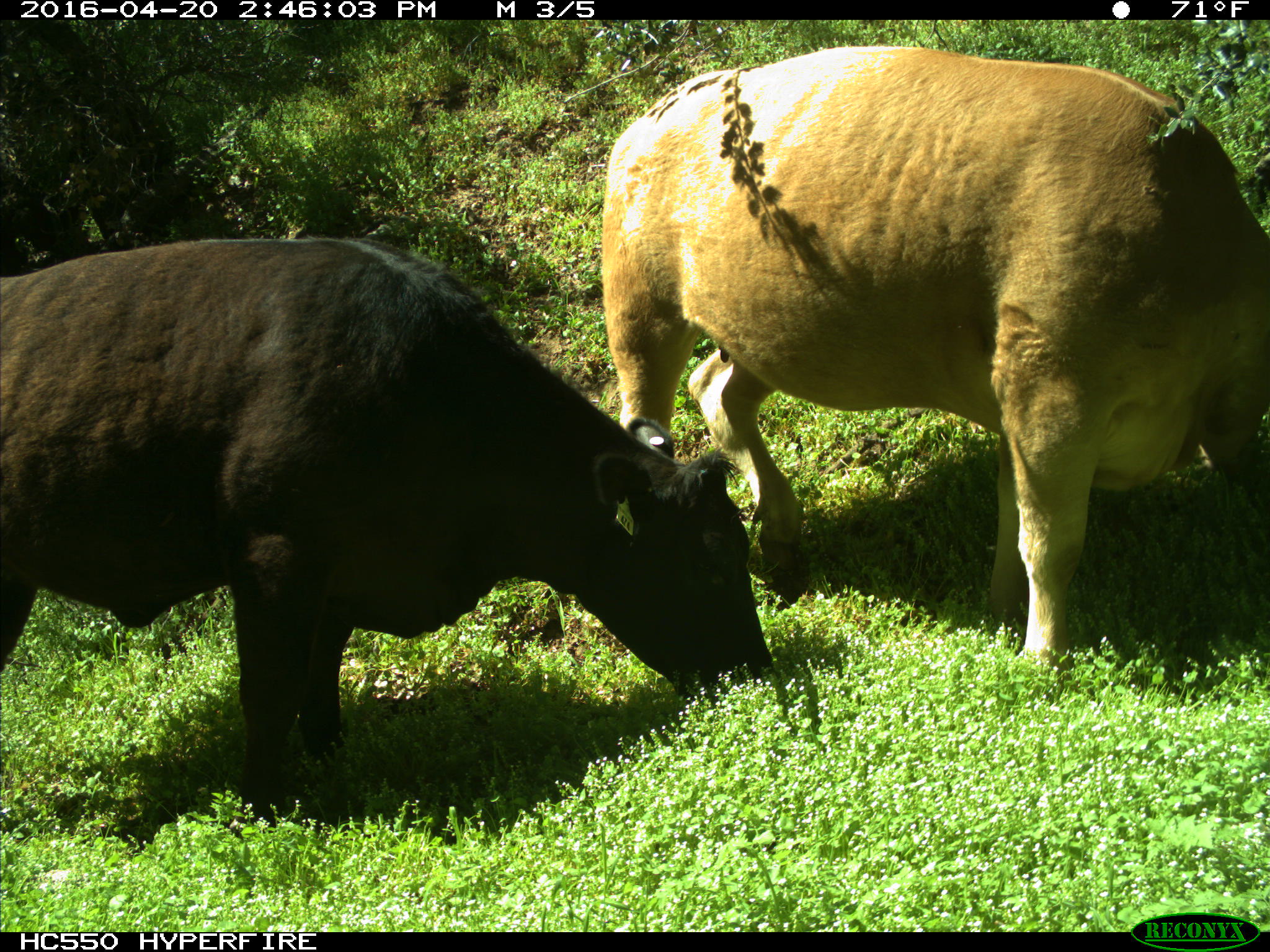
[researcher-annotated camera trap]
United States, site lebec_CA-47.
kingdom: Animalia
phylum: Chordata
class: Mammalia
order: Artiodactyla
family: Bovidae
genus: Bos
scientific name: Bos taurus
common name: domestic cow